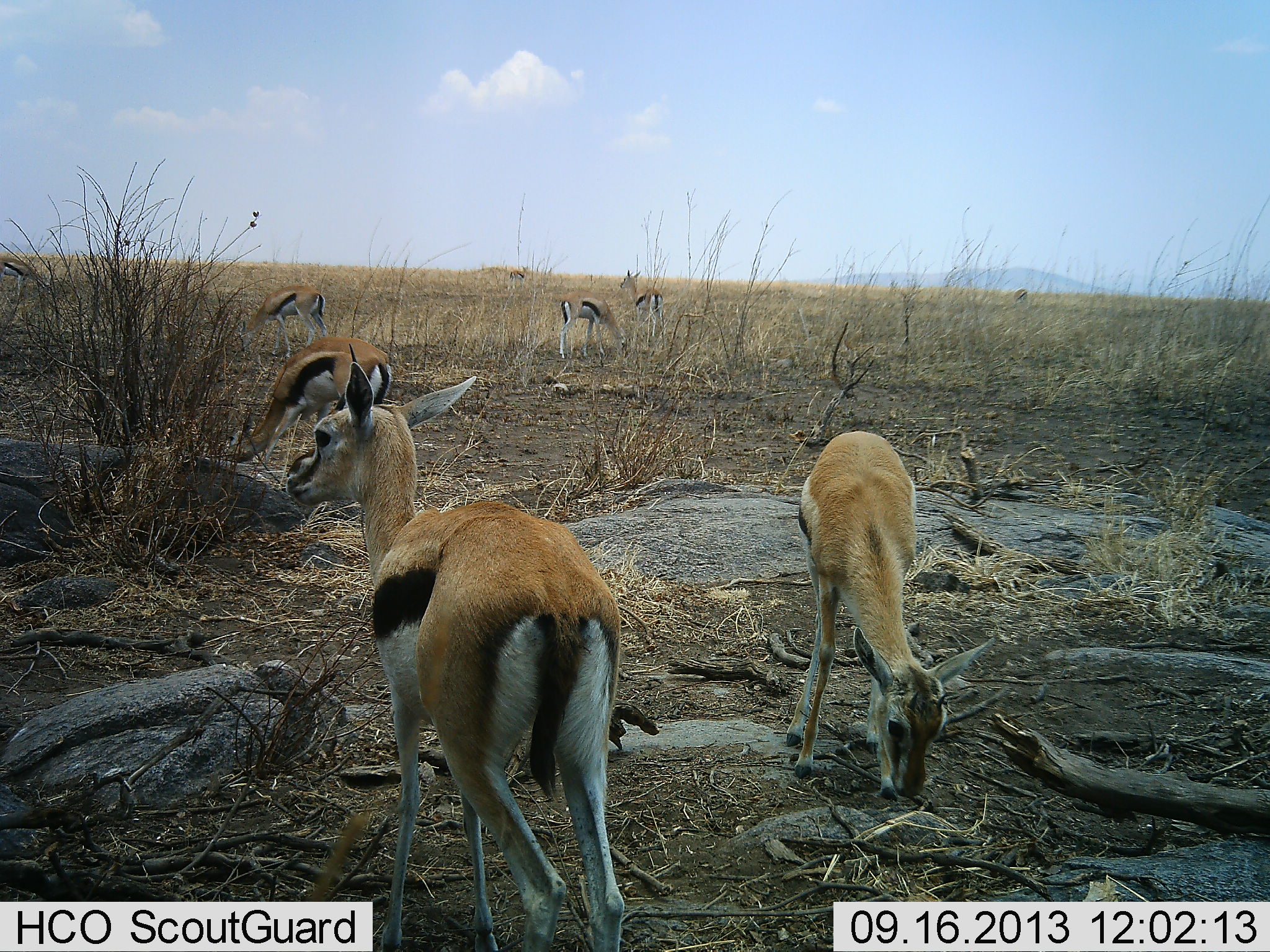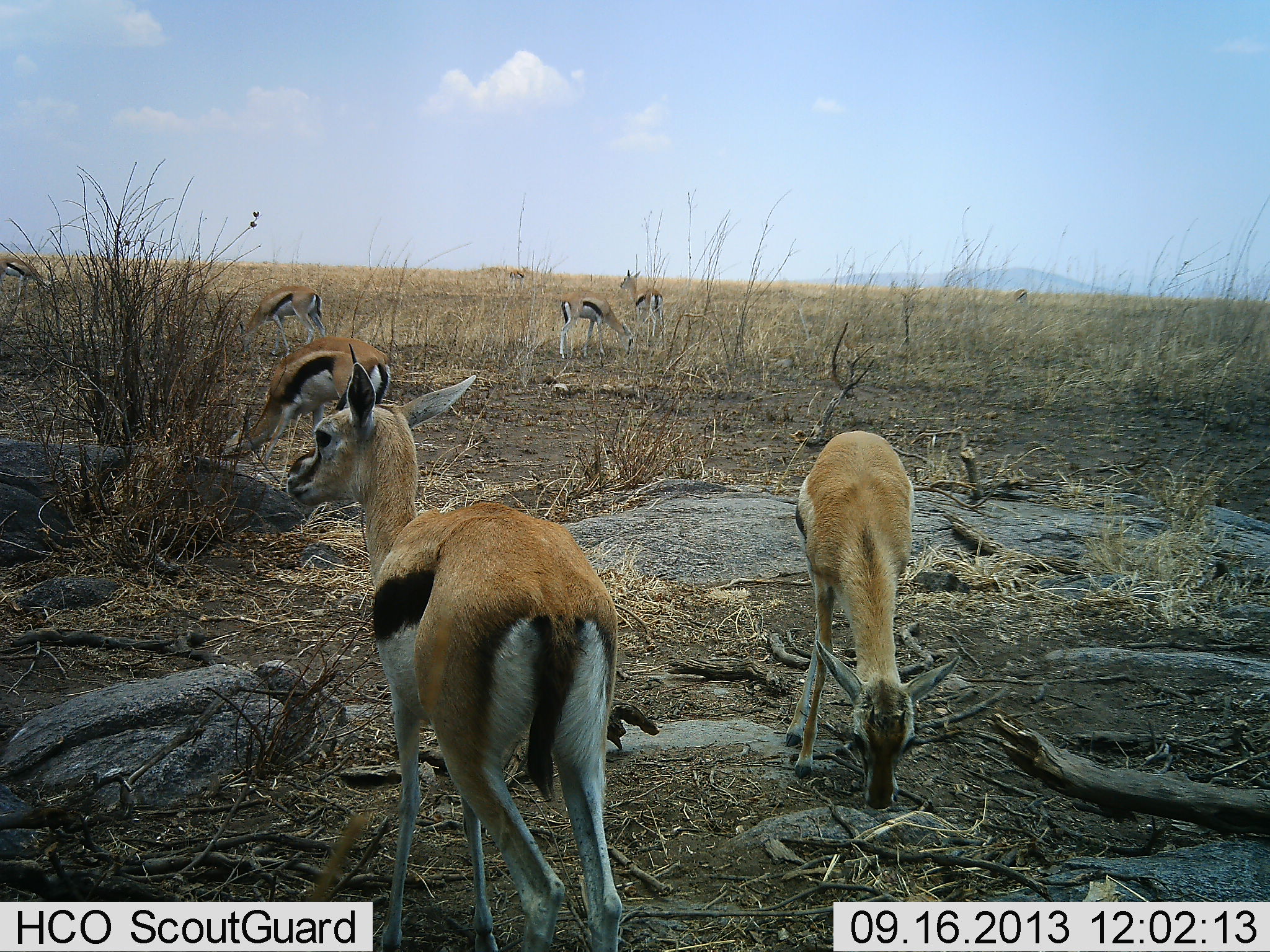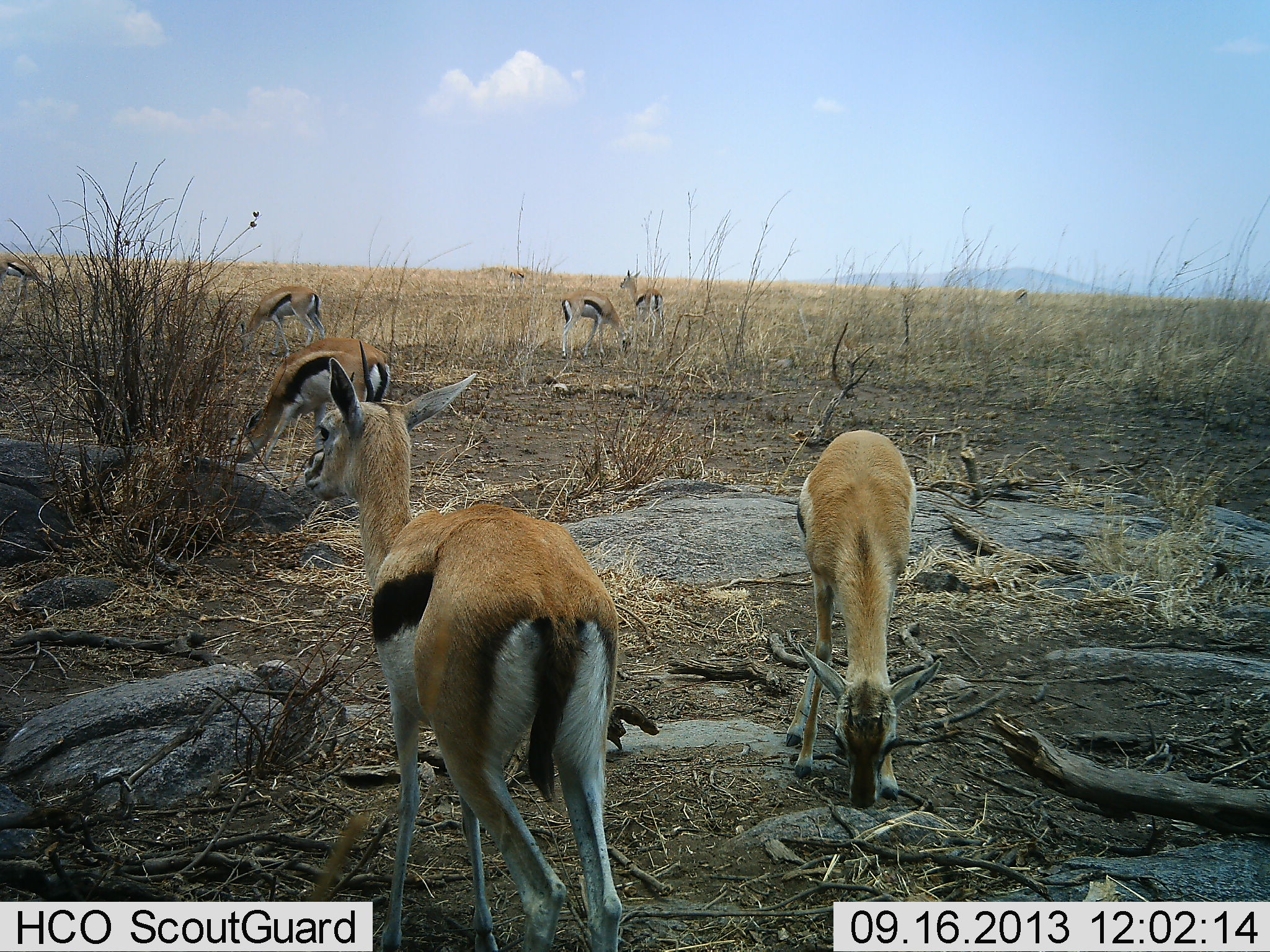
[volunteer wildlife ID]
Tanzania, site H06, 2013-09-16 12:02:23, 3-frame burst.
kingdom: Animalia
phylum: Chordata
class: Mammalia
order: Artiodactyla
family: Bovidae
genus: Eudorcas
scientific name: Eudorcas thomsonii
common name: thomson's gazelle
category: gazellethomsons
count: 8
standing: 90%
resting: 0%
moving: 0%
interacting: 10%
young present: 0%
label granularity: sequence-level